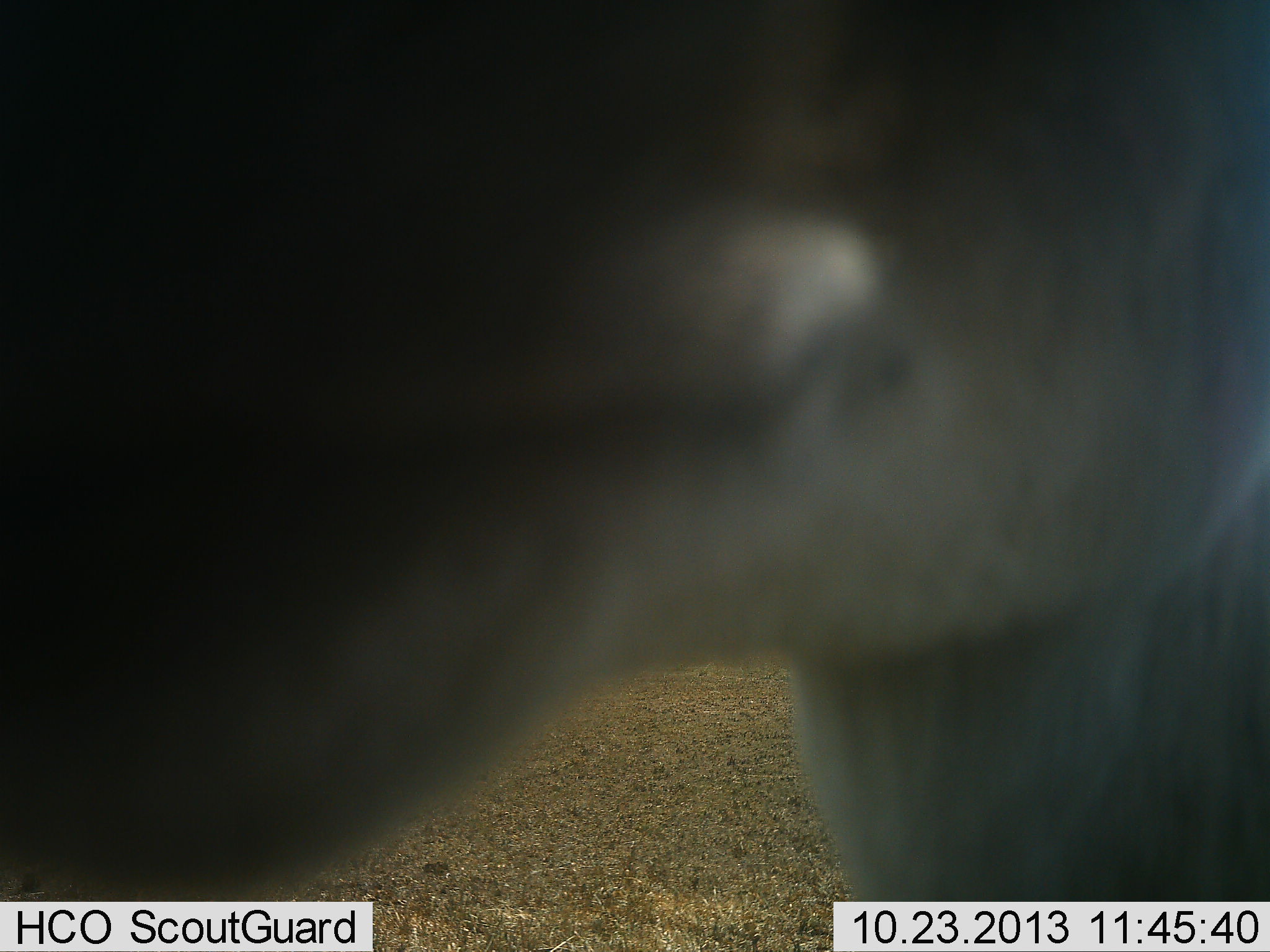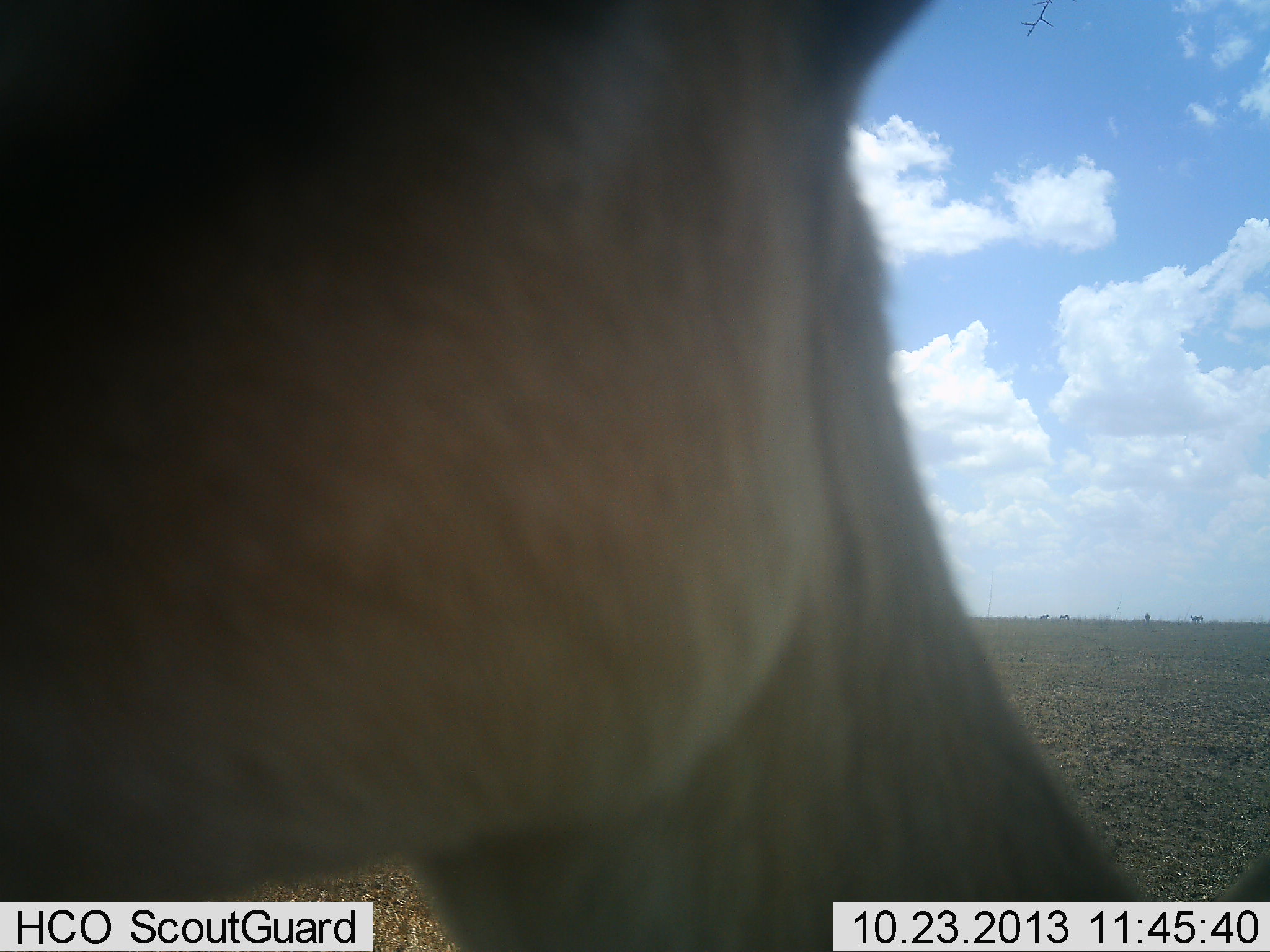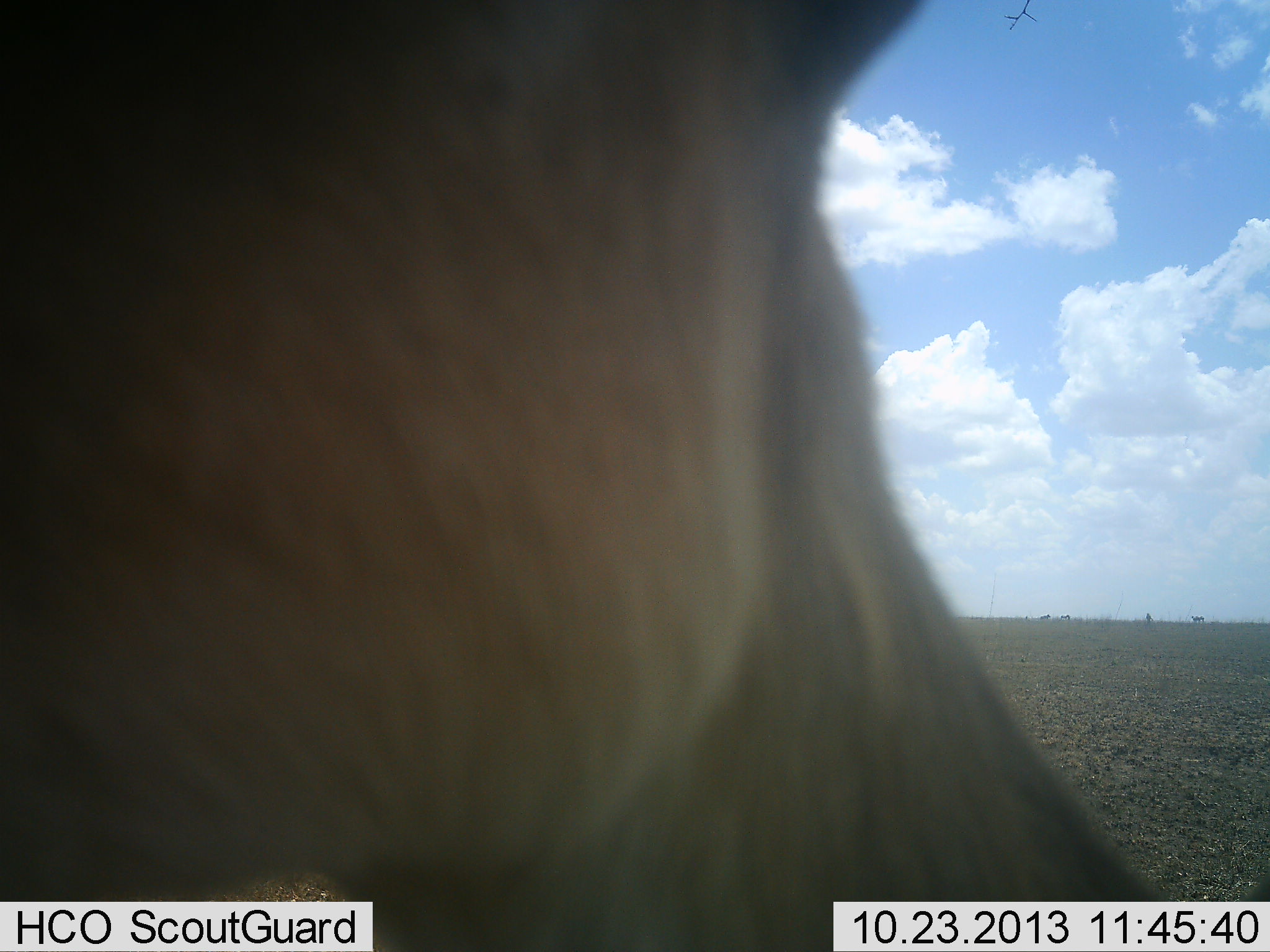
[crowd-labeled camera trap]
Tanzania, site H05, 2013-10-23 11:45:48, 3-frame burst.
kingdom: Animalia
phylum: Chordata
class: Mammalia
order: Artiodactyla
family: Bovidae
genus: Eudorcas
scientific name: Eudorcas thomsonii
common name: thomson's gazelle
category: gazellethomsons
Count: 1.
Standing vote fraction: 100%.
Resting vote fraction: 0%.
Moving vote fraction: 0%.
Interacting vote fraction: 0%.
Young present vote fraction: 0%.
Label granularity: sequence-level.